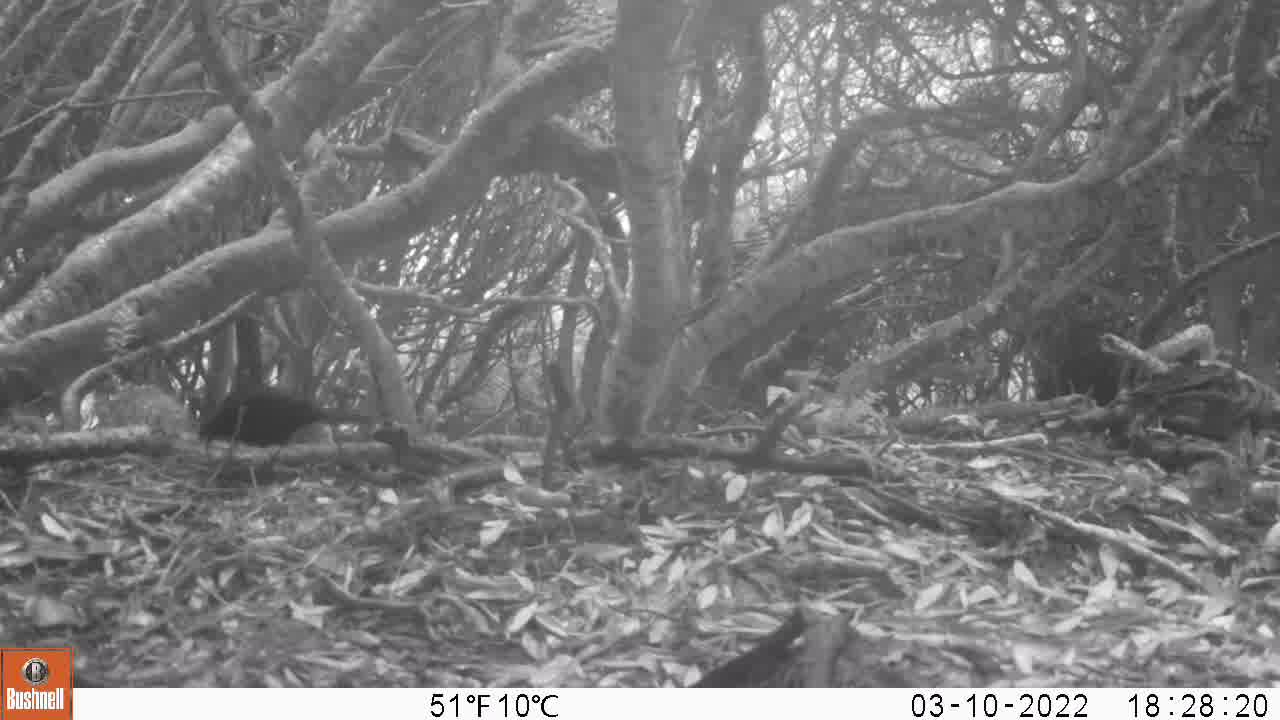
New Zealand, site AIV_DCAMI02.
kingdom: Animalia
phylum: Chordata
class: Aves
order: Passeriformes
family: Turdidae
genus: Turdus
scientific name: Turdus merula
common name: eurasian blackbird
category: blackbird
Blackbird (eurasian blackbird) (Turdus merula).